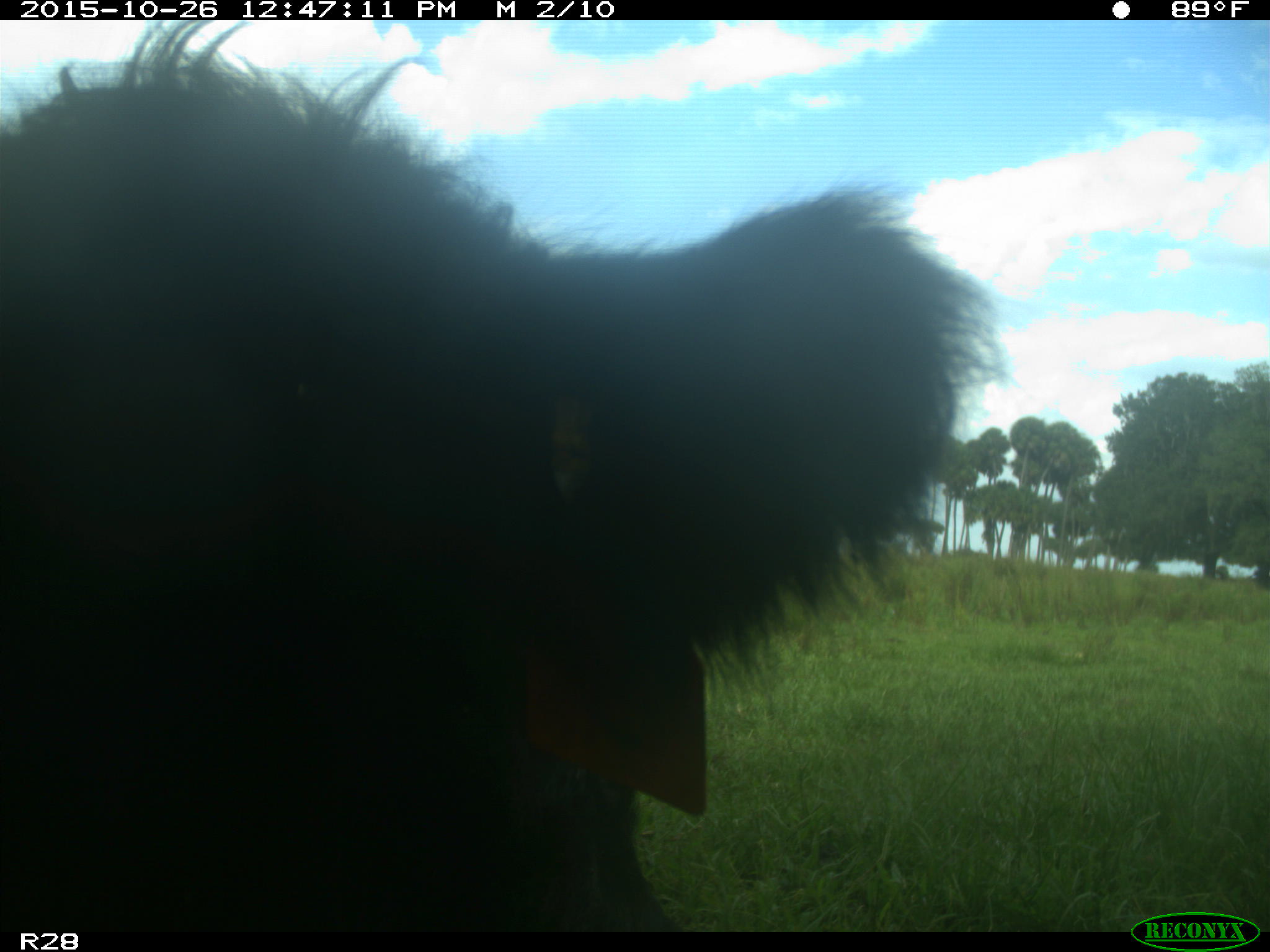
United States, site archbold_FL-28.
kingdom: Animalia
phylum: Chordata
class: Mammalia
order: Artiodactyla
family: Bovidae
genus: Bos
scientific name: Bos taurus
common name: domestic cow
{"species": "Bos taurus (domestic cow)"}